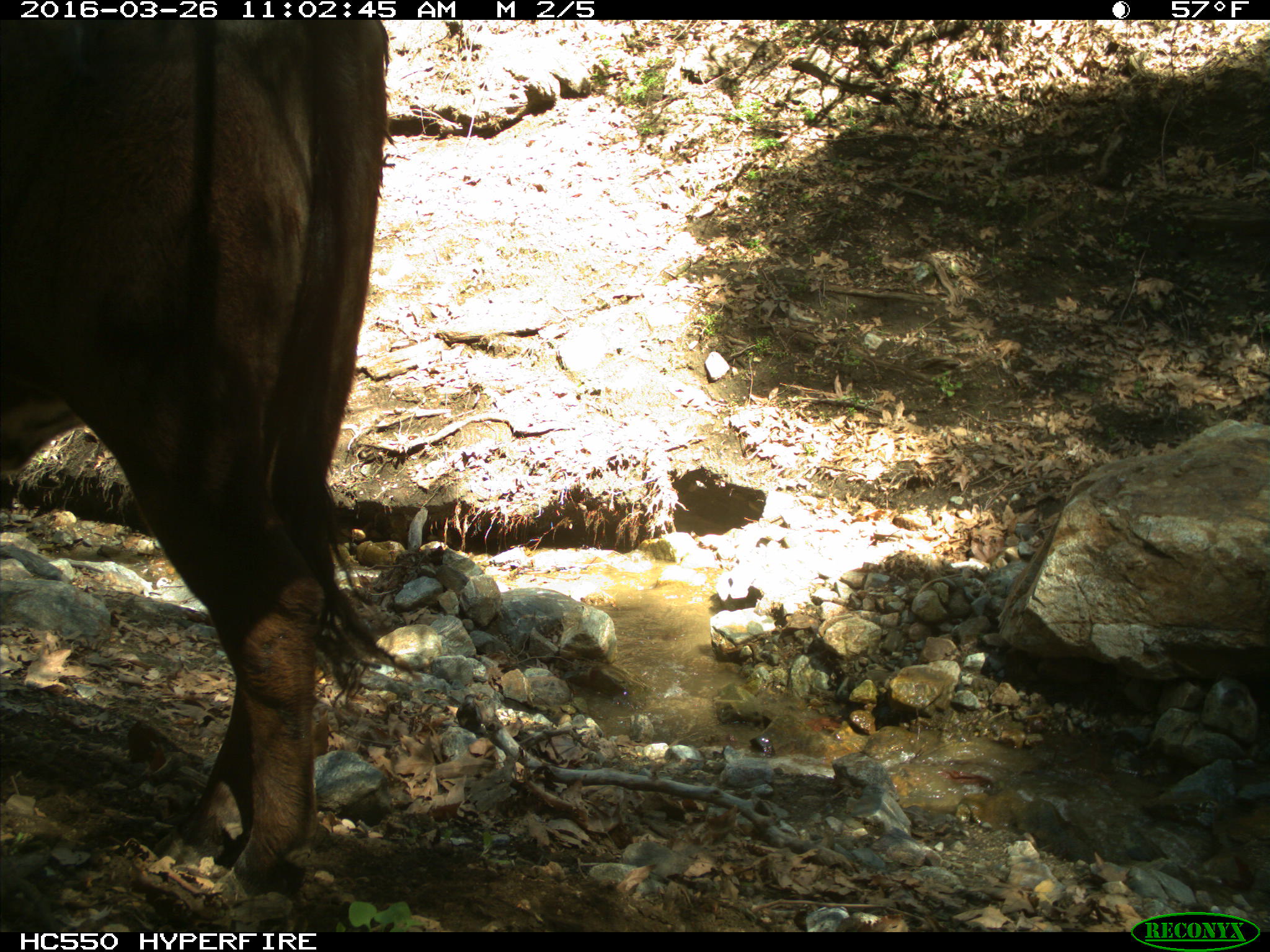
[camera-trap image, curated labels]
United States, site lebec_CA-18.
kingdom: Animalia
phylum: Chordata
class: Mammalia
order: Artiodactyla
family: Bovidae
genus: Bos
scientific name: Bos taurus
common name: domestic cow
Bos taurus (domestic cow).